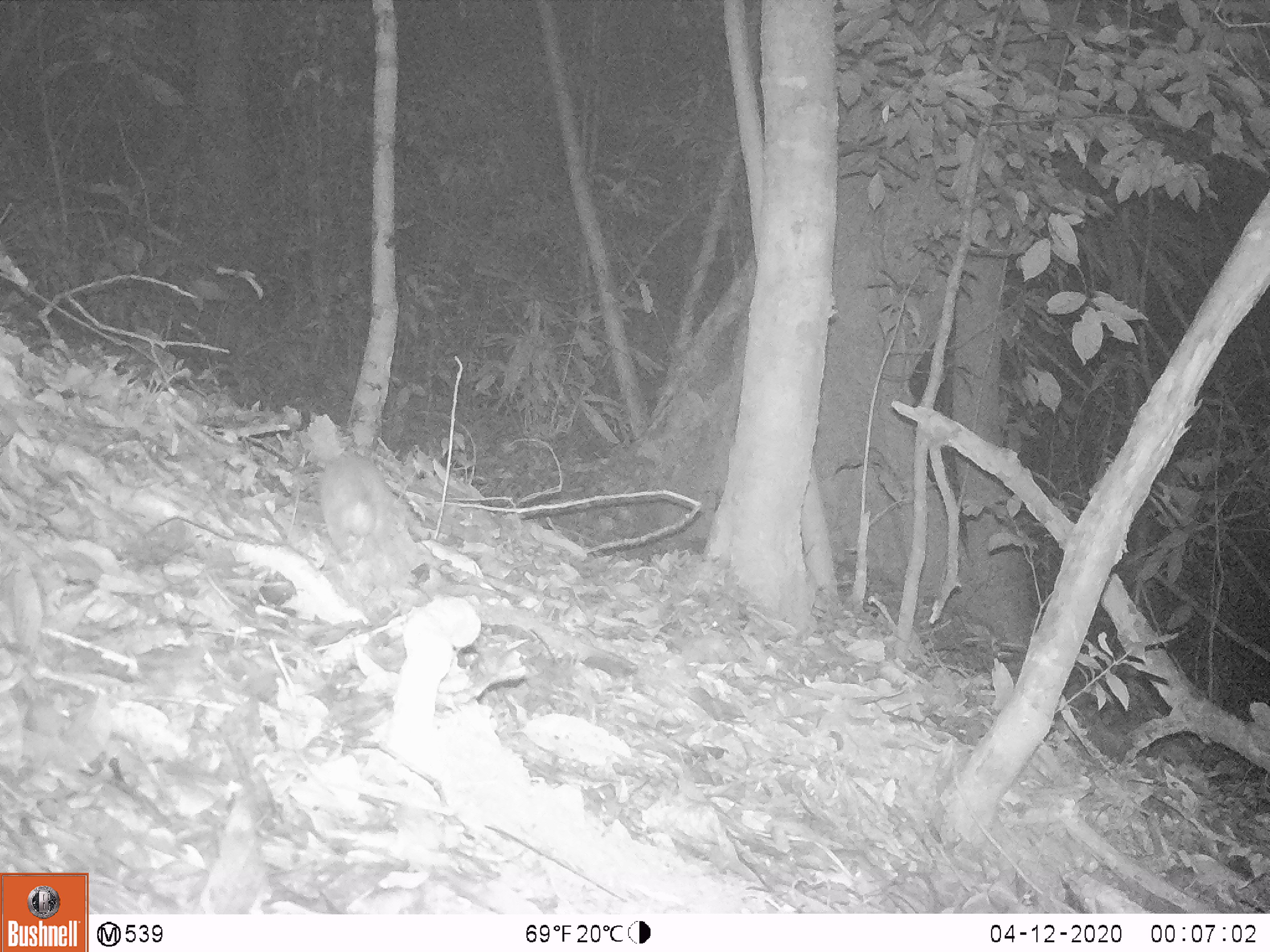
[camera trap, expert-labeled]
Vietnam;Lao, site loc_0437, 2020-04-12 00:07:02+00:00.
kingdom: Animalia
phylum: Chordata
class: Mammalia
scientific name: Mammalia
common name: mammal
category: unidentified small mammal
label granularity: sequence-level